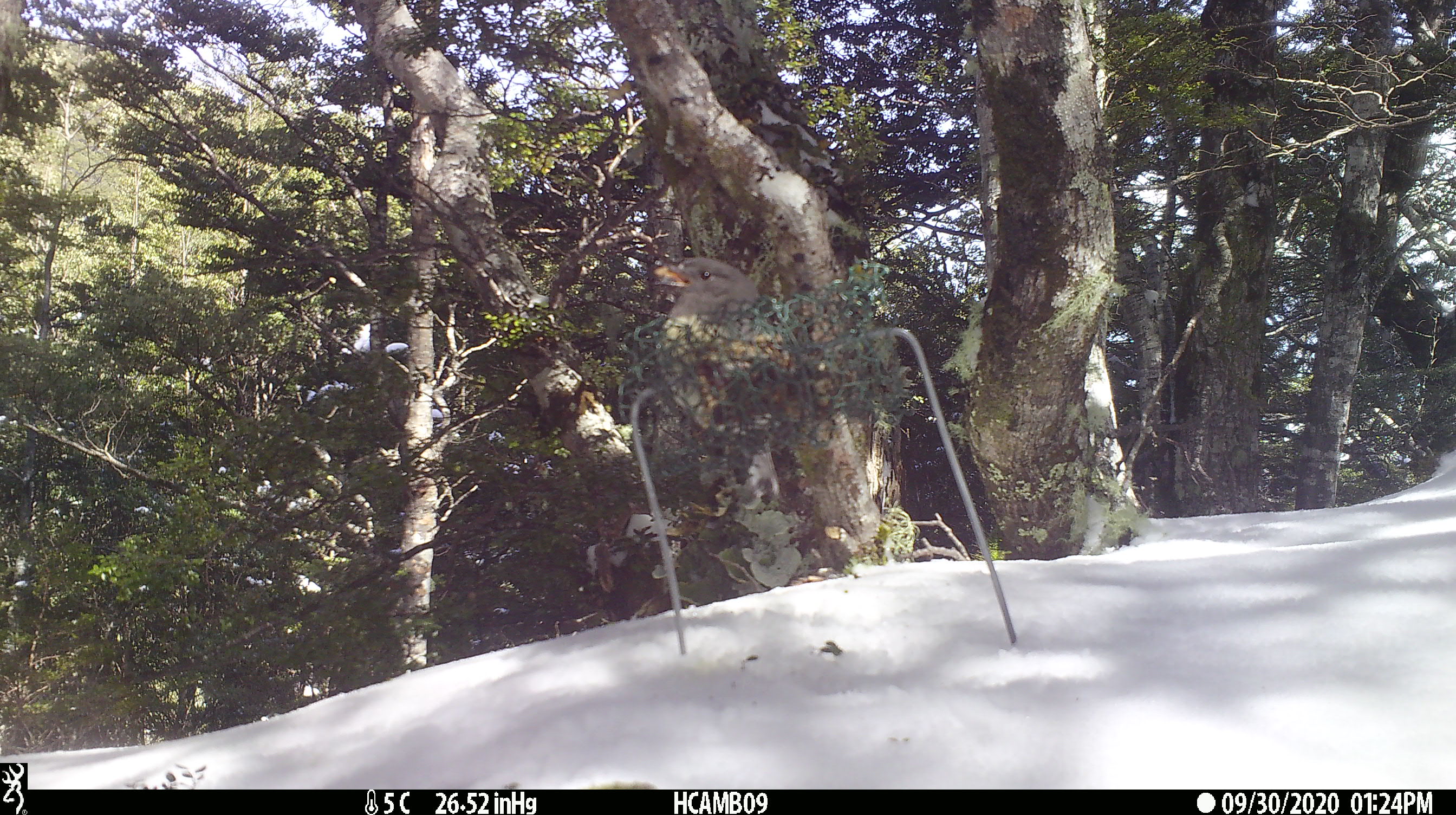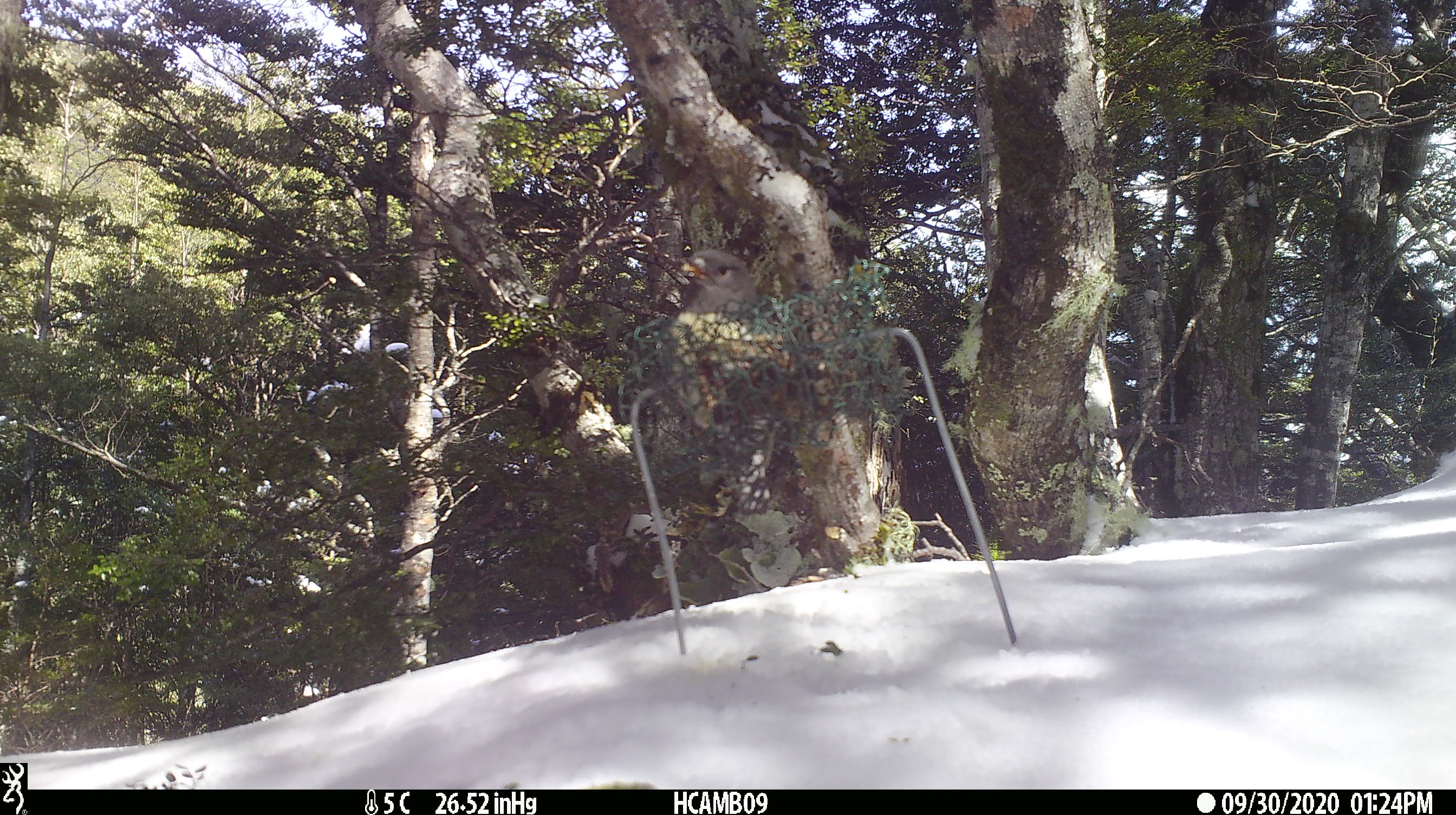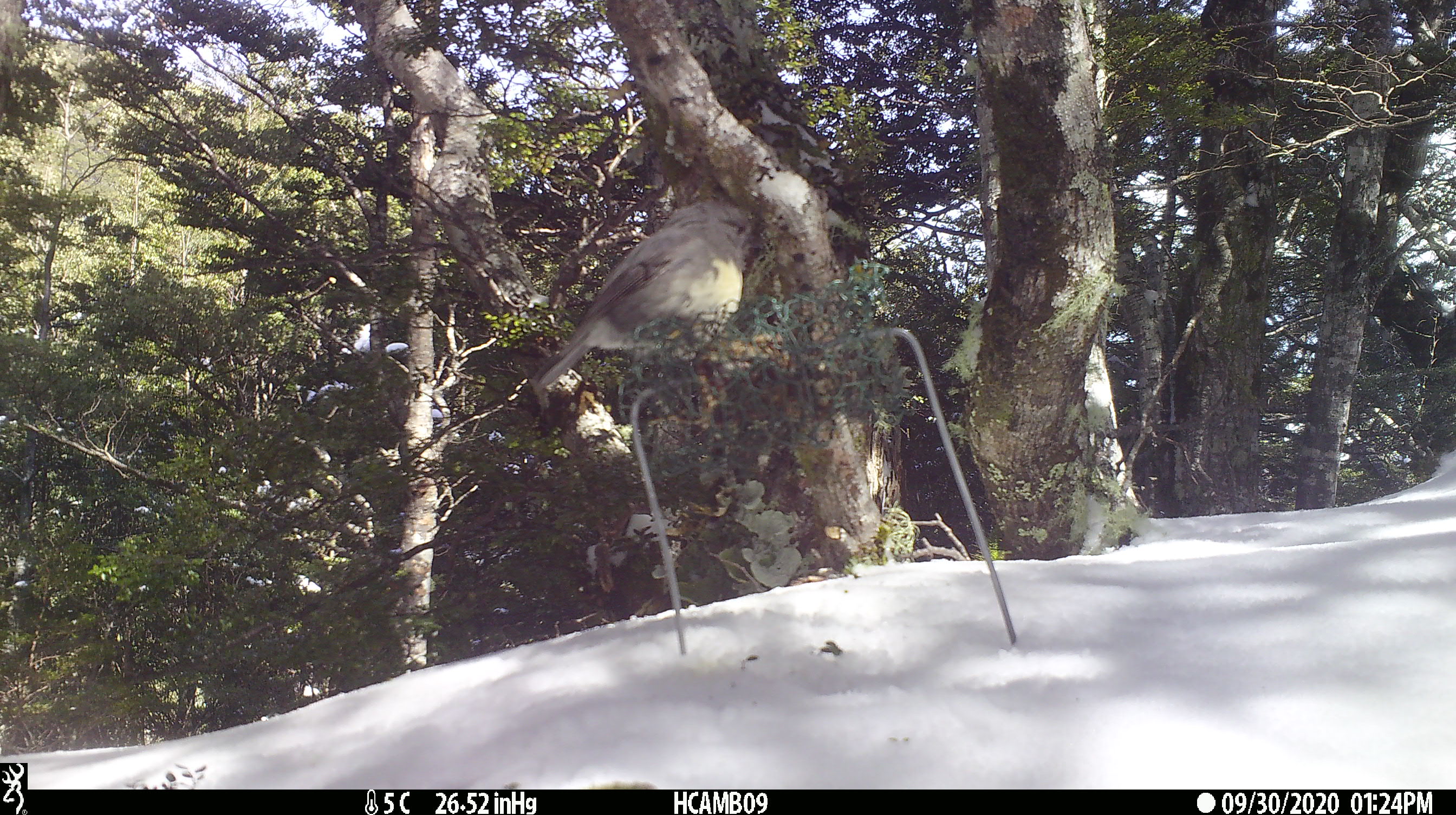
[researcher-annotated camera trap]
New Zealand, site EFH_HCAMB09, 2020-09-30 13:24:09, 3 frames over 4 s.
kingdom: Animalia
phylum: Chordata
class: Aves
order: Passeriformes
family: Petroicidae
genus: Petroica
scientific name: Petroica australis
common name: new zealand robin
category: robin